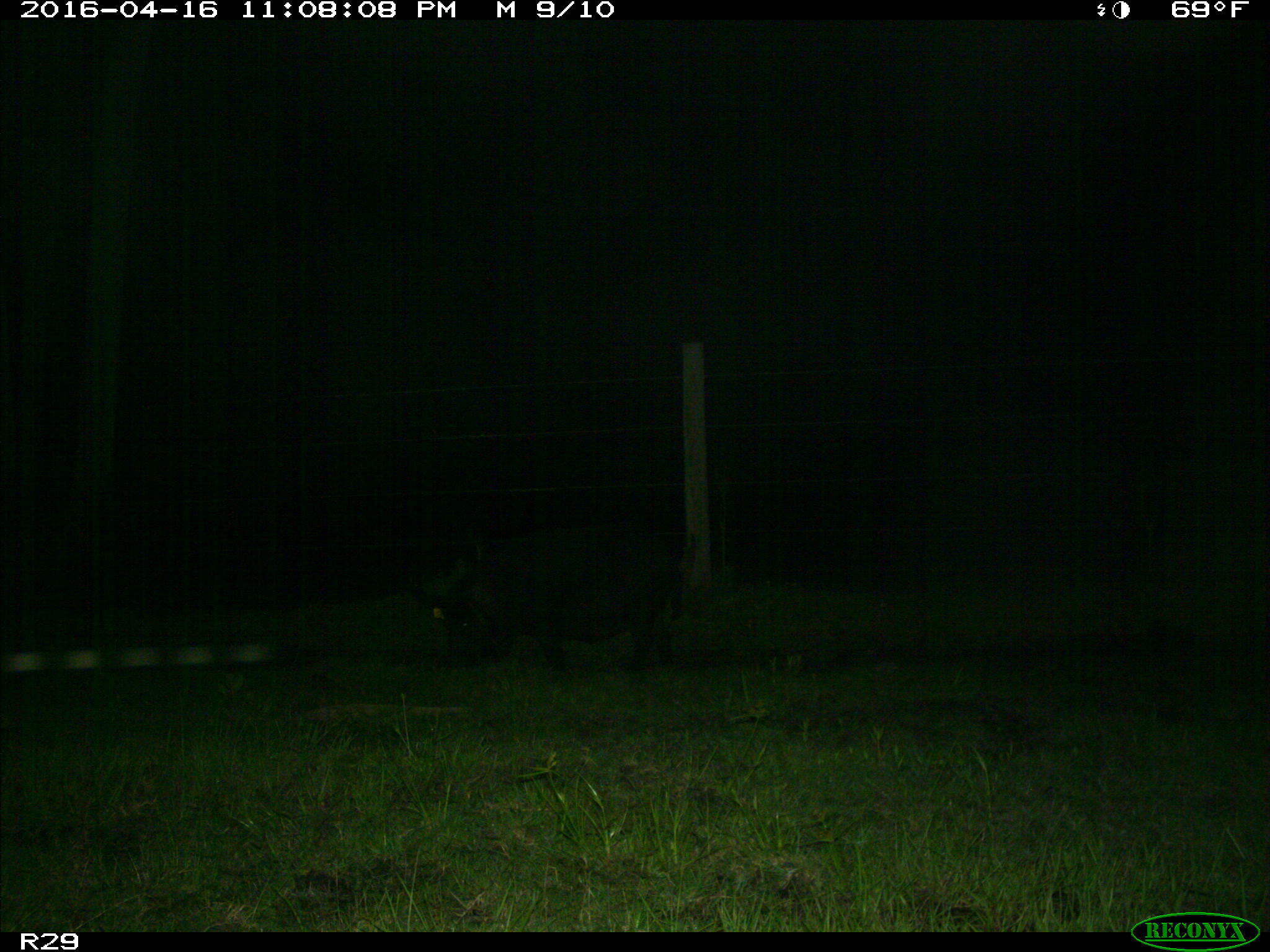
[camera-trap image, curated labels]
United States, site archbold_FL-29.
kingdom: Animalia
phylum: Chordata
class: Mammalia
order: Artiodactyla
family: Suidae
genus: Sus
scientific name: Sus scrofa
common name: wild boar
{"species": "Sus scrofa (wild boar)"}